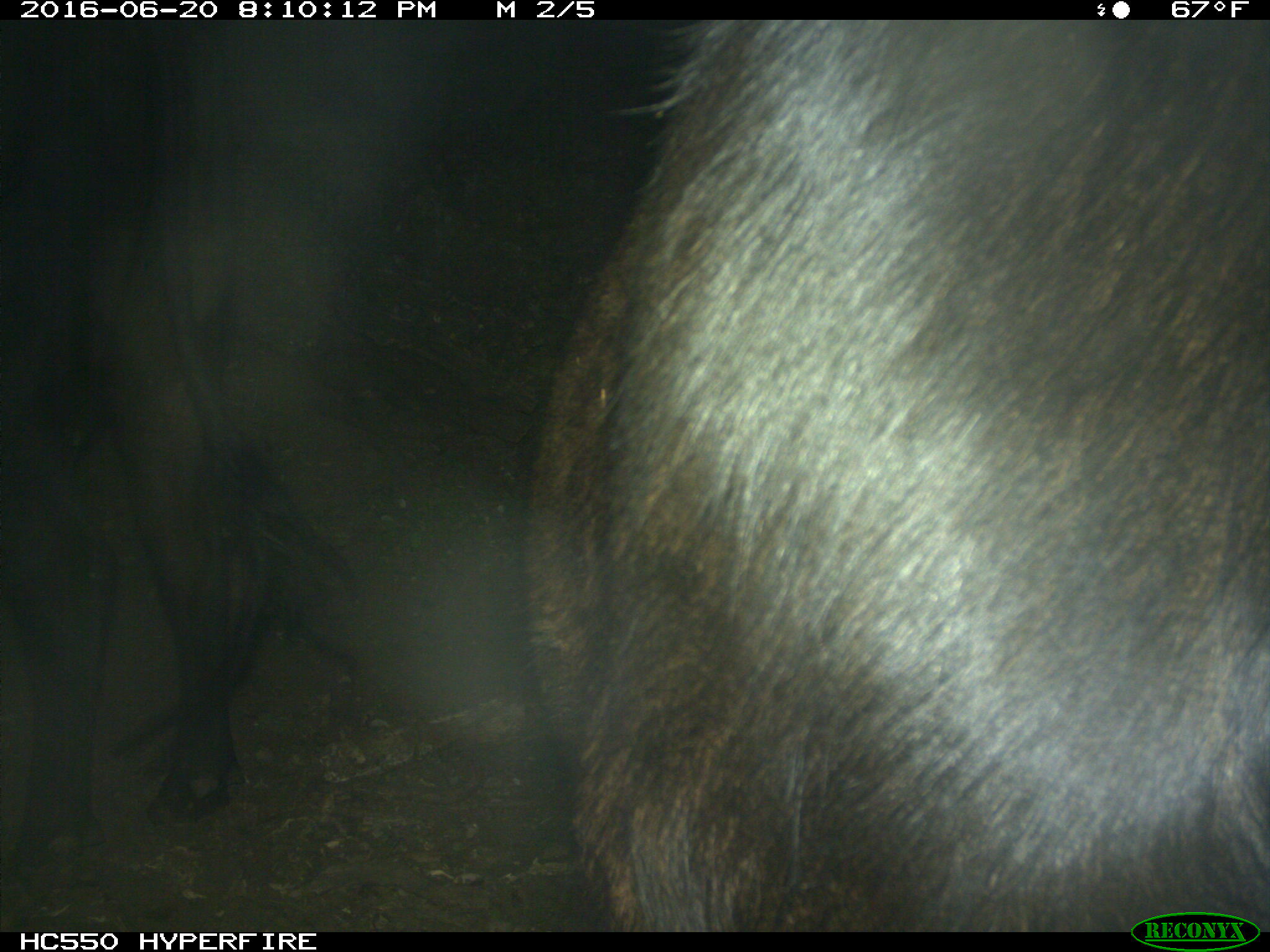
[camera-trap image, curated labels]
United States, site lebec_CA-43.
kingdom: Animalia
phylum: Chordata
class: Mammalia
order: Artiodactyla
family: Bovidae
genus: Bos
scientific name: Bos taurus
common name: domestic cow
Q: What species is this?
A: Bos taurus (domestic cow).